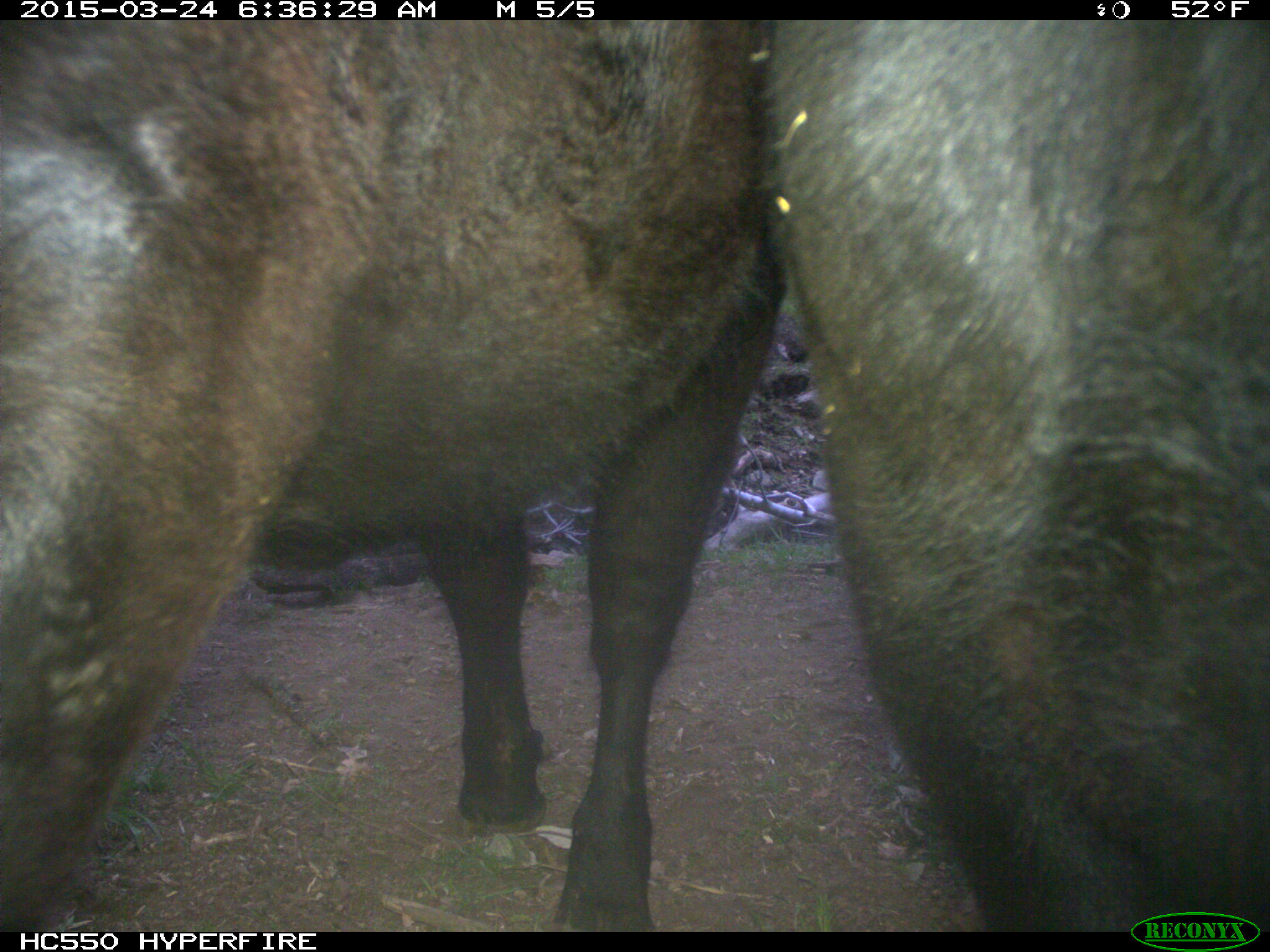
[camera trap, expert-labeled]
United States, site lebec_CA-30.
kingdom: Animalia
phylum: Chordata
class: Mammalia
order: Artiodactyla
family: Bovidae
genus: Bos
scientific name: Bos taurus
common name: domestic cow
Bos taurus (domestic cow).